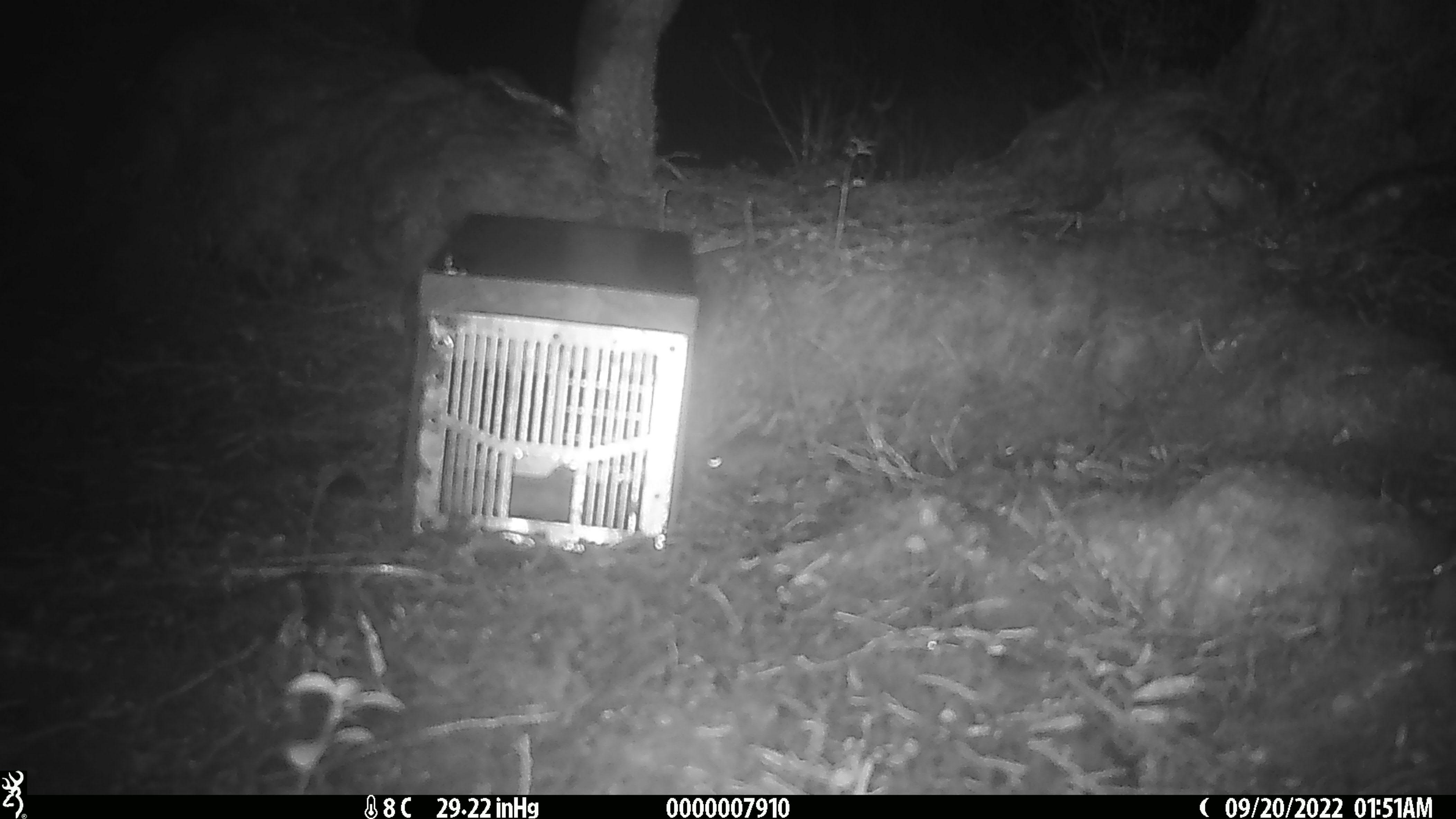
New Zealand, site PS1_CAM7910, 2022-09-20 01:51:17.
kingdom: Animalia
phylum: Chordata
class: Mammalia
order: Rodentia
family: Muridae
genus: Mus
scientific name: Mus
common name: mouse